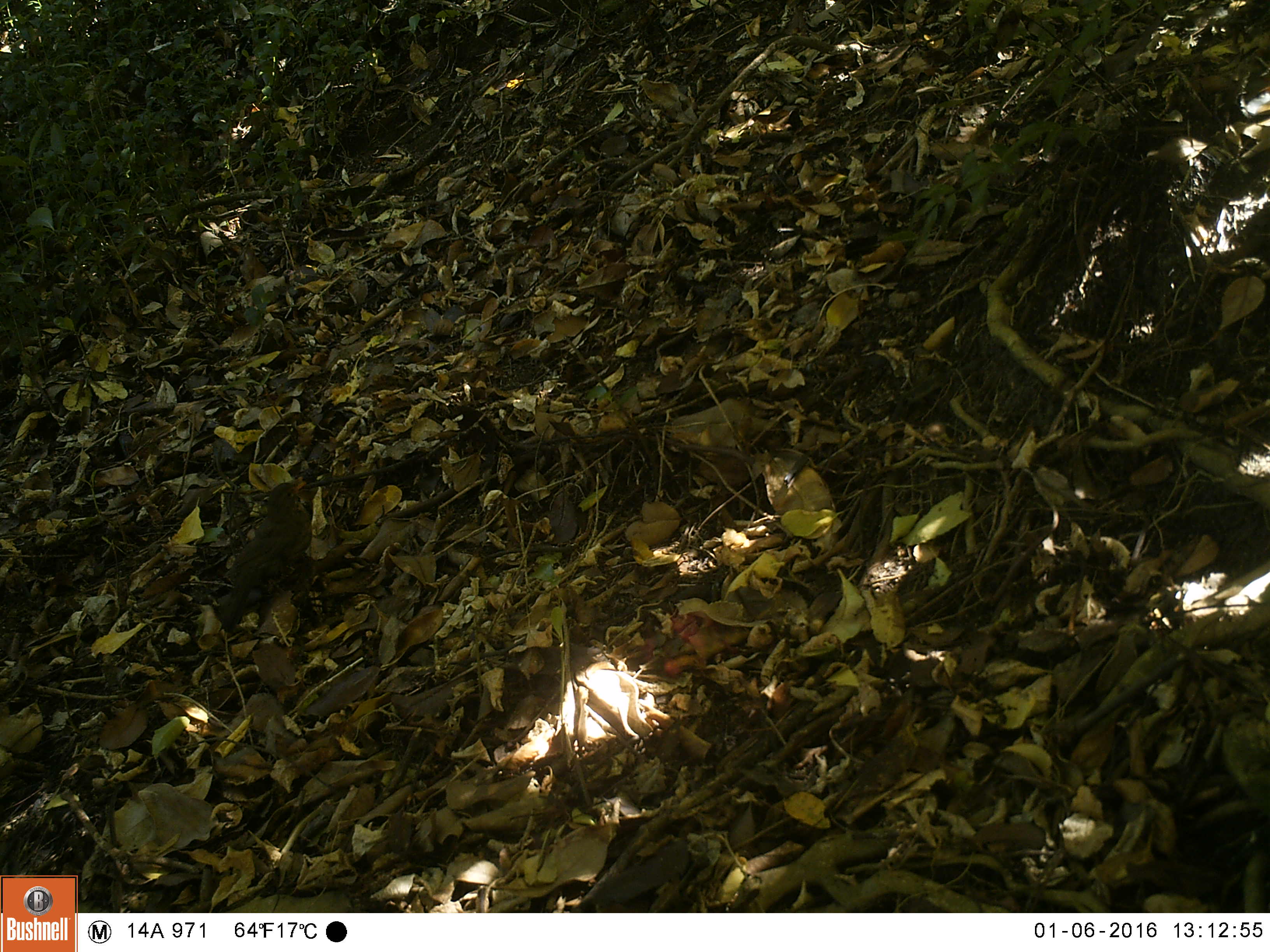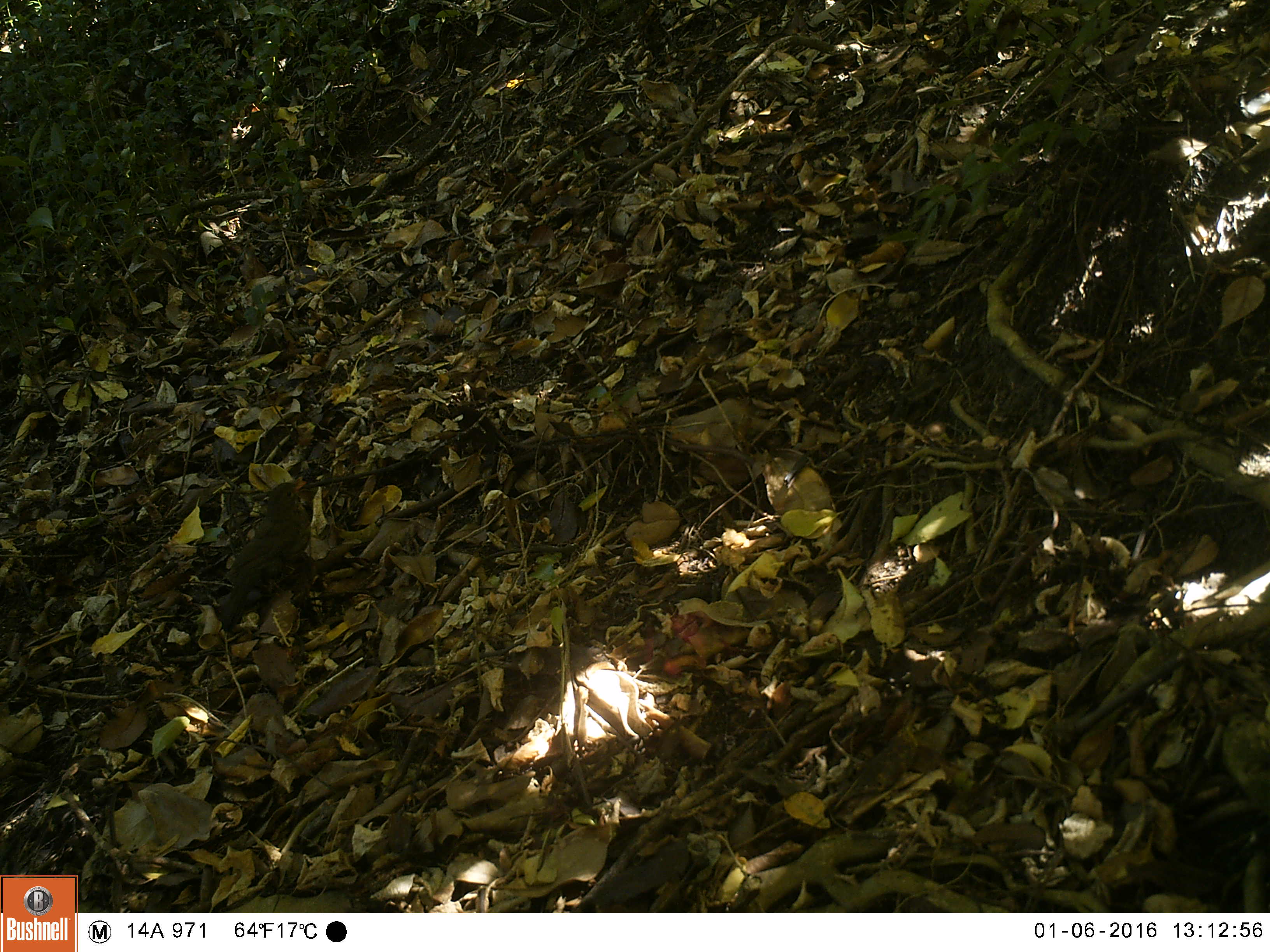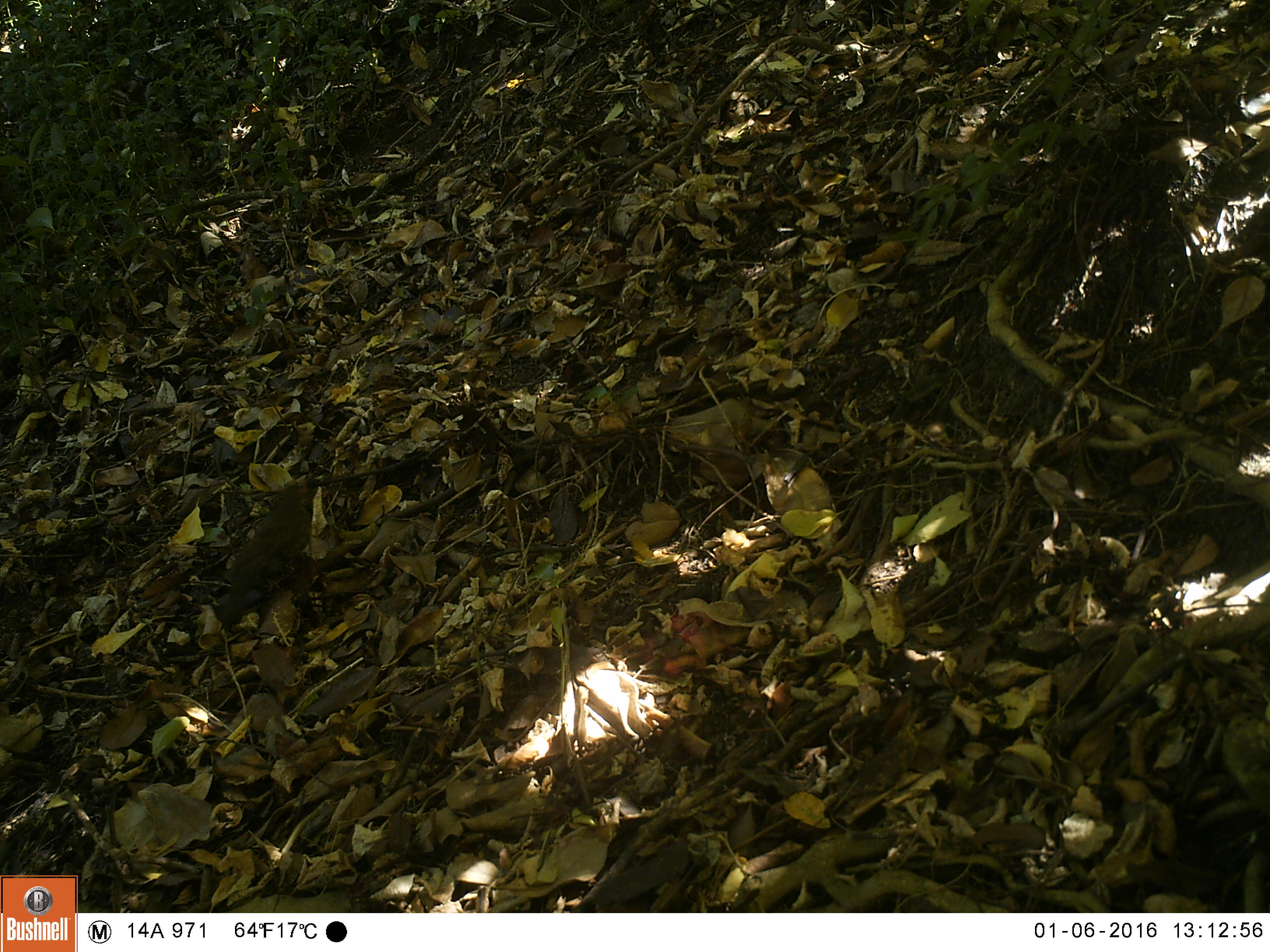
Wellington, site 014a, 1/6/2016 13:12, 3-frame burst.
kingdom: Animalia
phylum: Chordata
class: Aves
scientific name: Aves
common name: bird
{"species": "bird (Aves)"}